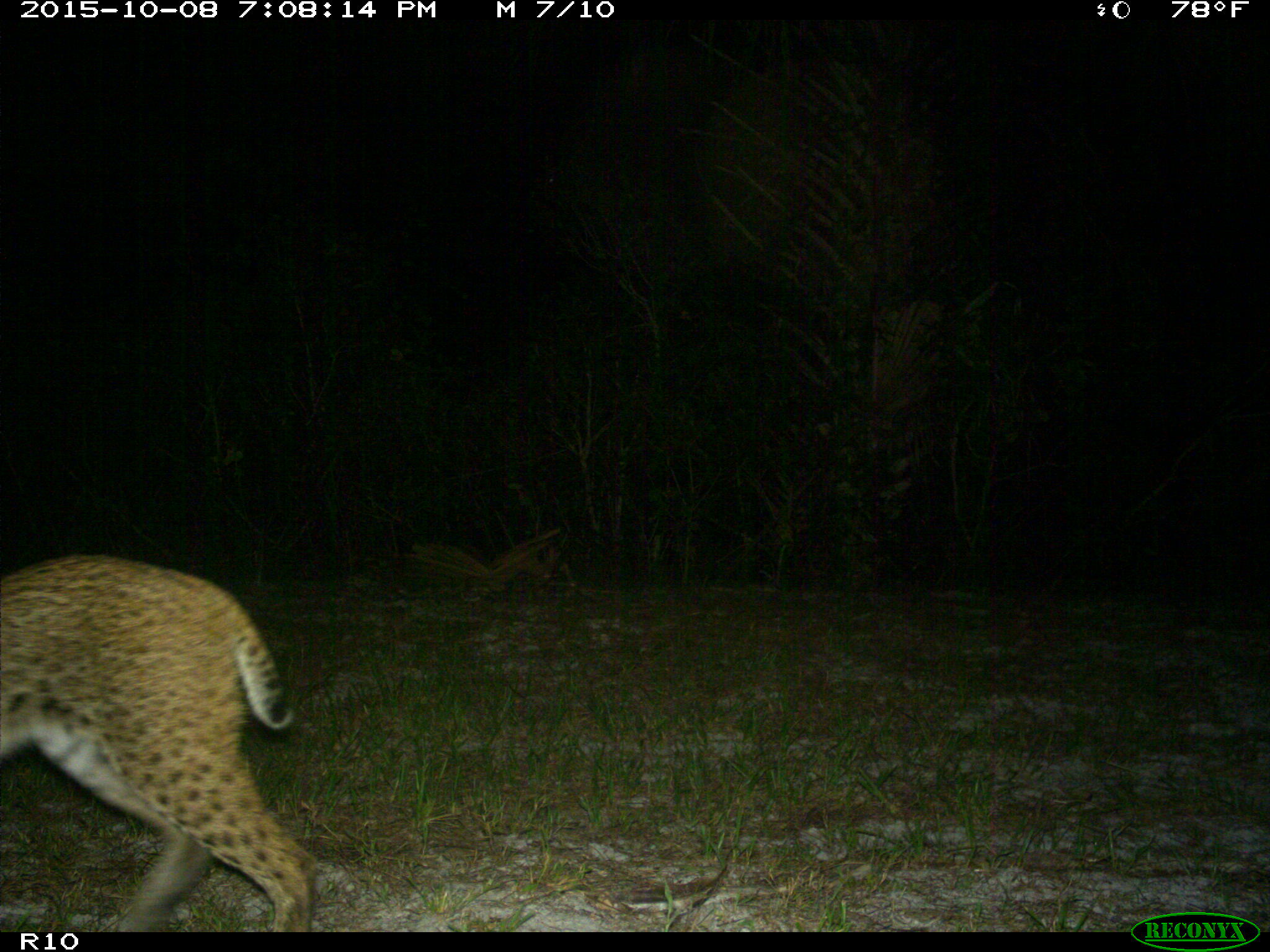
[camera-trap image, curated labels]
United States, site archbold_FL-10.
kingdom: Animalia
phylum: Chordata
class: Mammalia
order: Carnivora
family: Felidae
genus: Lynx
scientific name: Lynx rufus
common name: bobcat